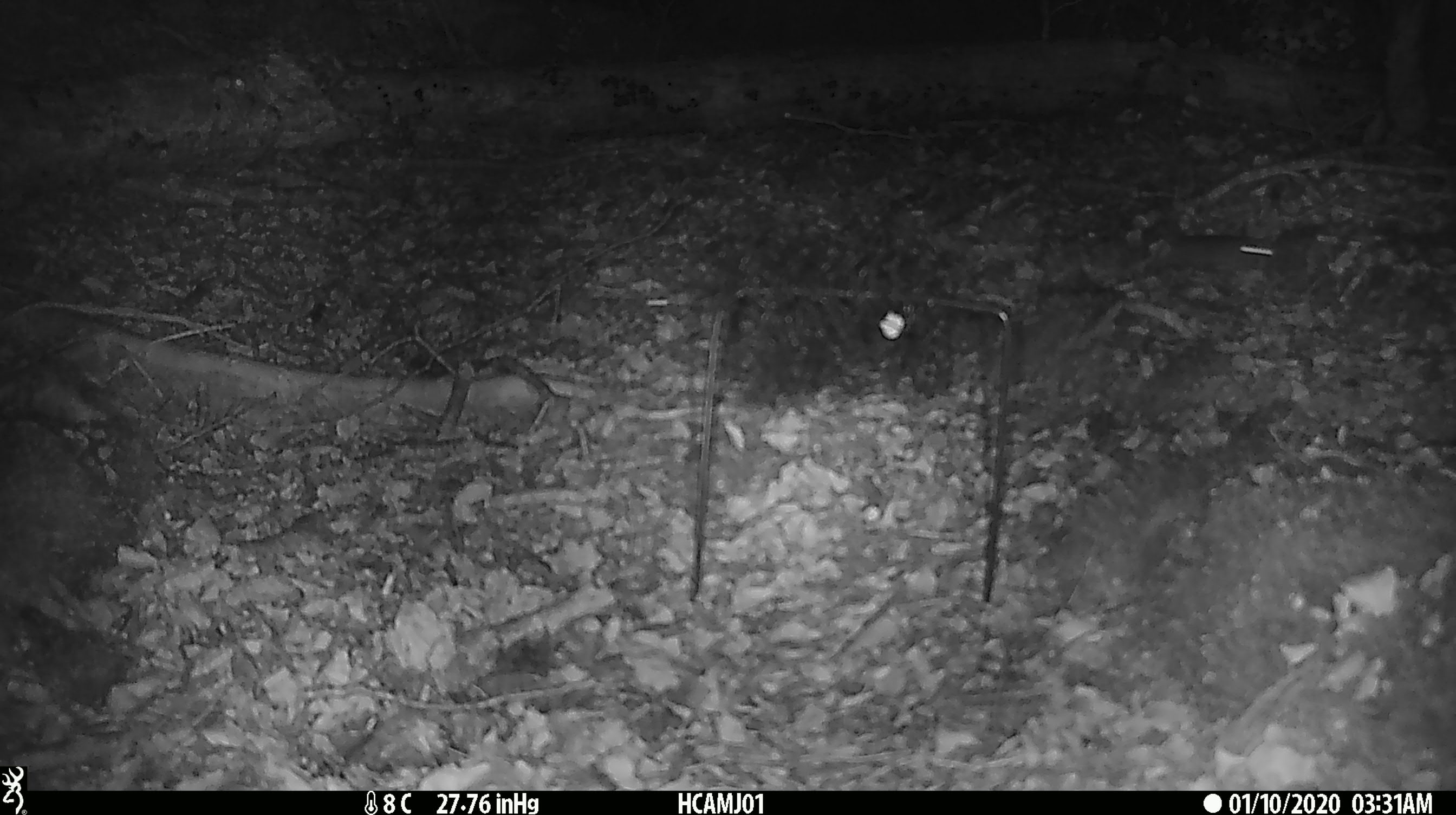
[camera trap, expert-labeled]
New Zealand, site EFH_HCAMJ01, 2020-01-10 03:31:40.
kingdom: Animalia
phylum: Chordata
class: Mammalia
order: Rodentia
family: Muridae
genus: Mus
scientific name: Mus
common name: mouse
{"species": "mouse (Mus)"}